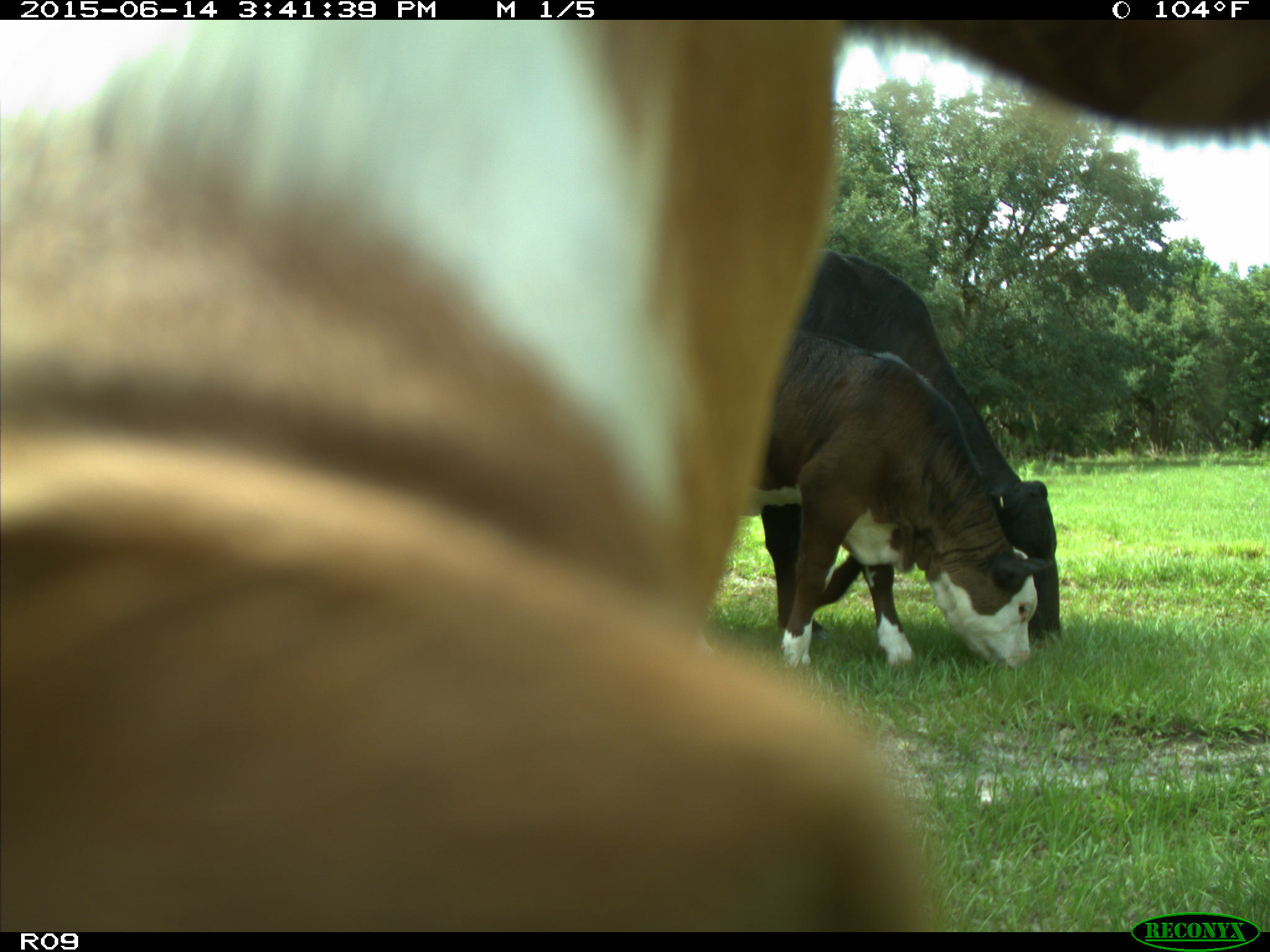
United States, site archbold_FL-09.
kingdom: Animalia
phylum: Chordata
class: Mammalia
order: Artiodactyla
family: Bovidae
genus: Bos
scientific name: Bos taurus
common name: domestic cow